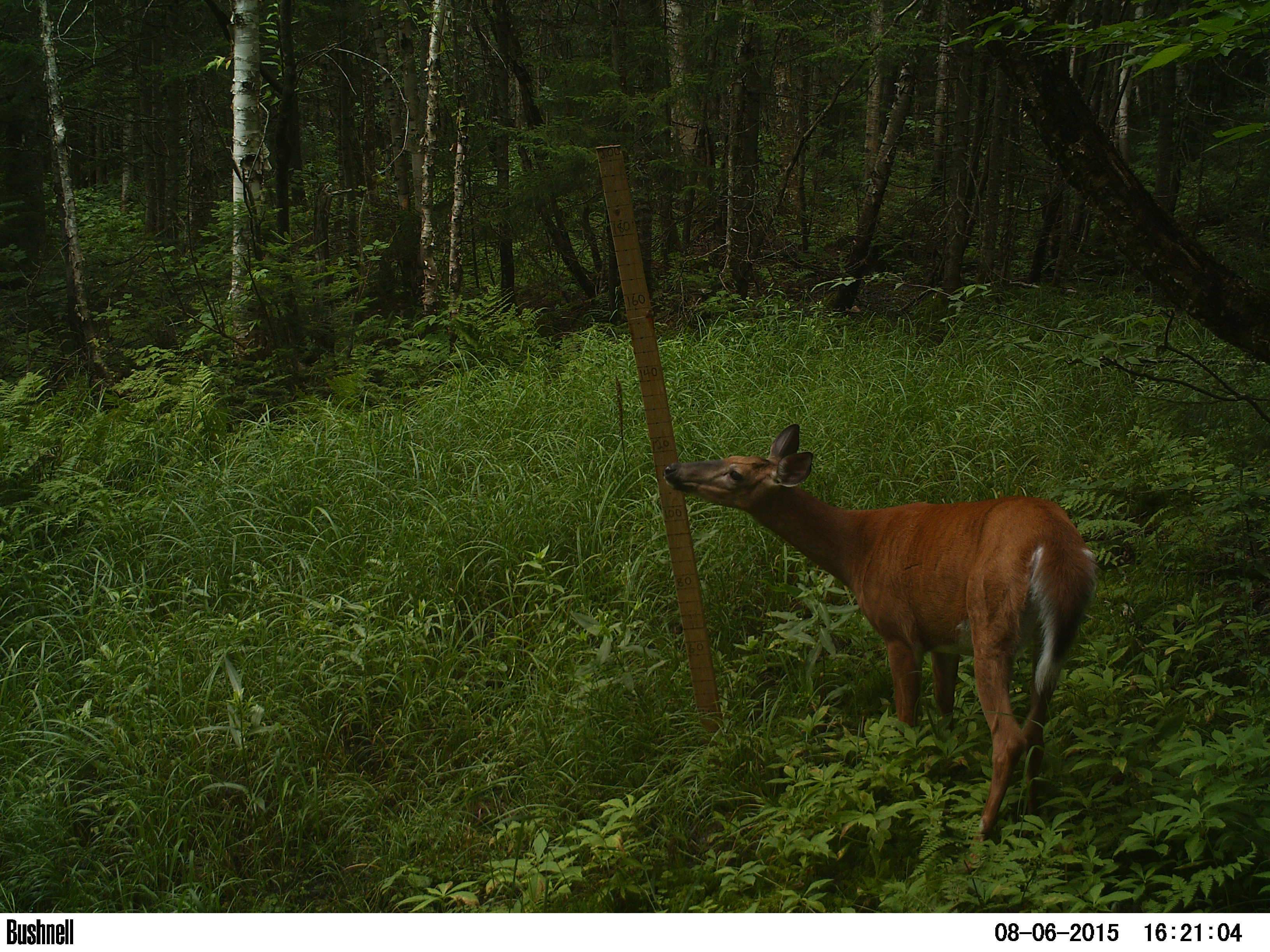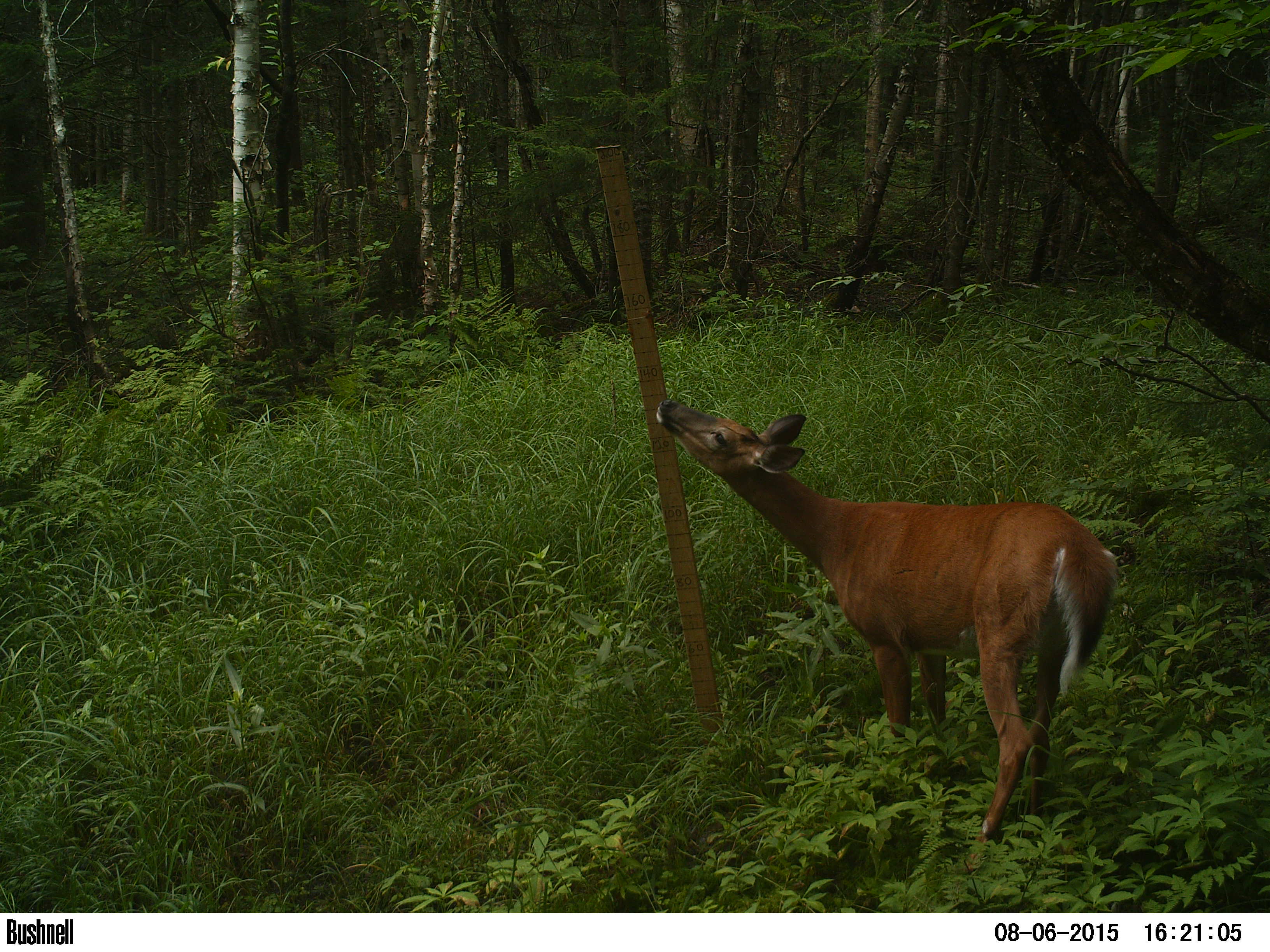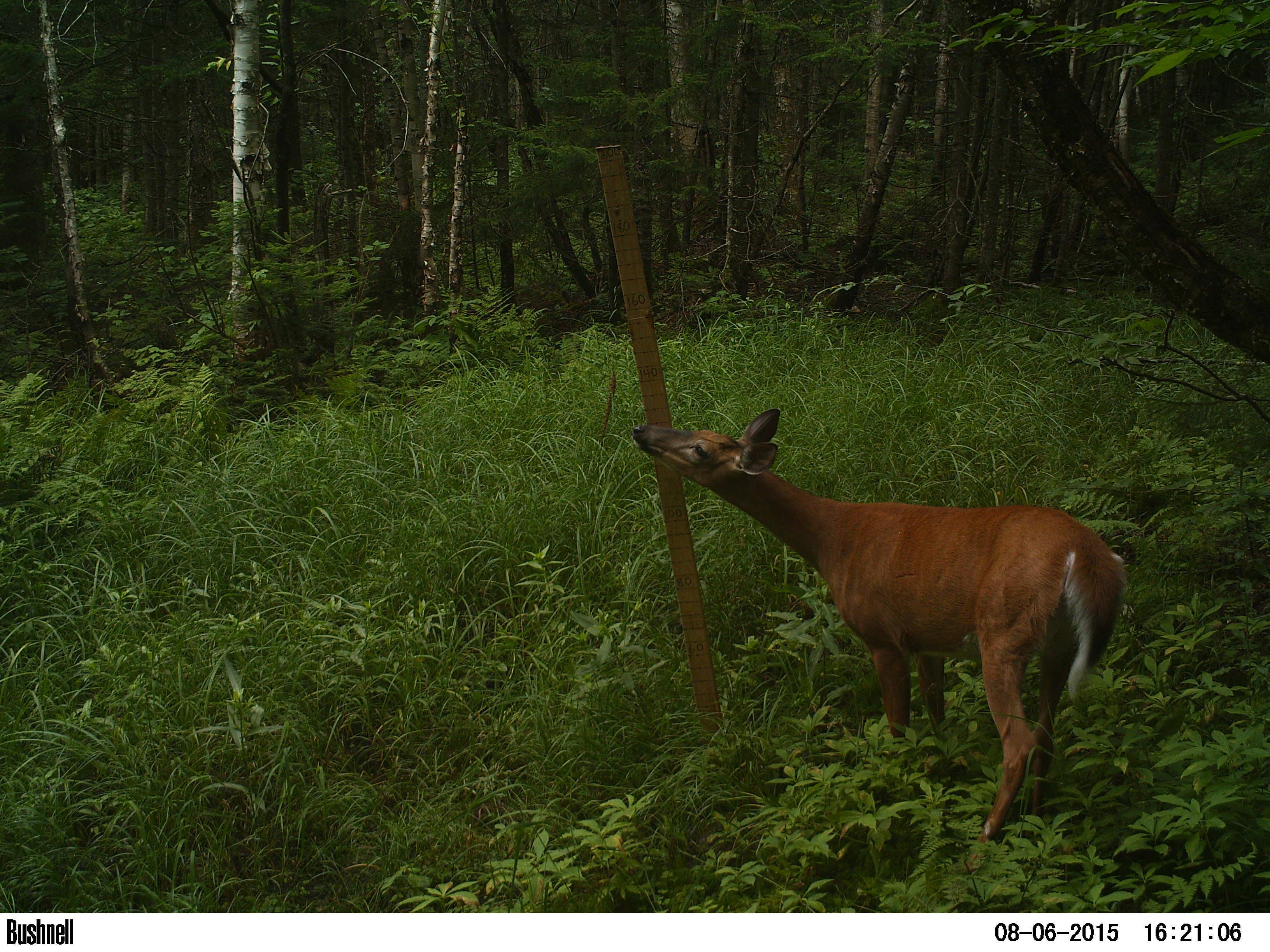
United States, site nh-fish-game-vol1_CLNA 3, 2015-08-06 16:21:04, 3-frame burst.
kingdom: Animalia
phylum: Chordata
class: Mammalia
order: Artiodactyla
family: Cervidae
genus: Odocoileus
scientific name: Odocoileus virginianus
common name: white-tailed deer